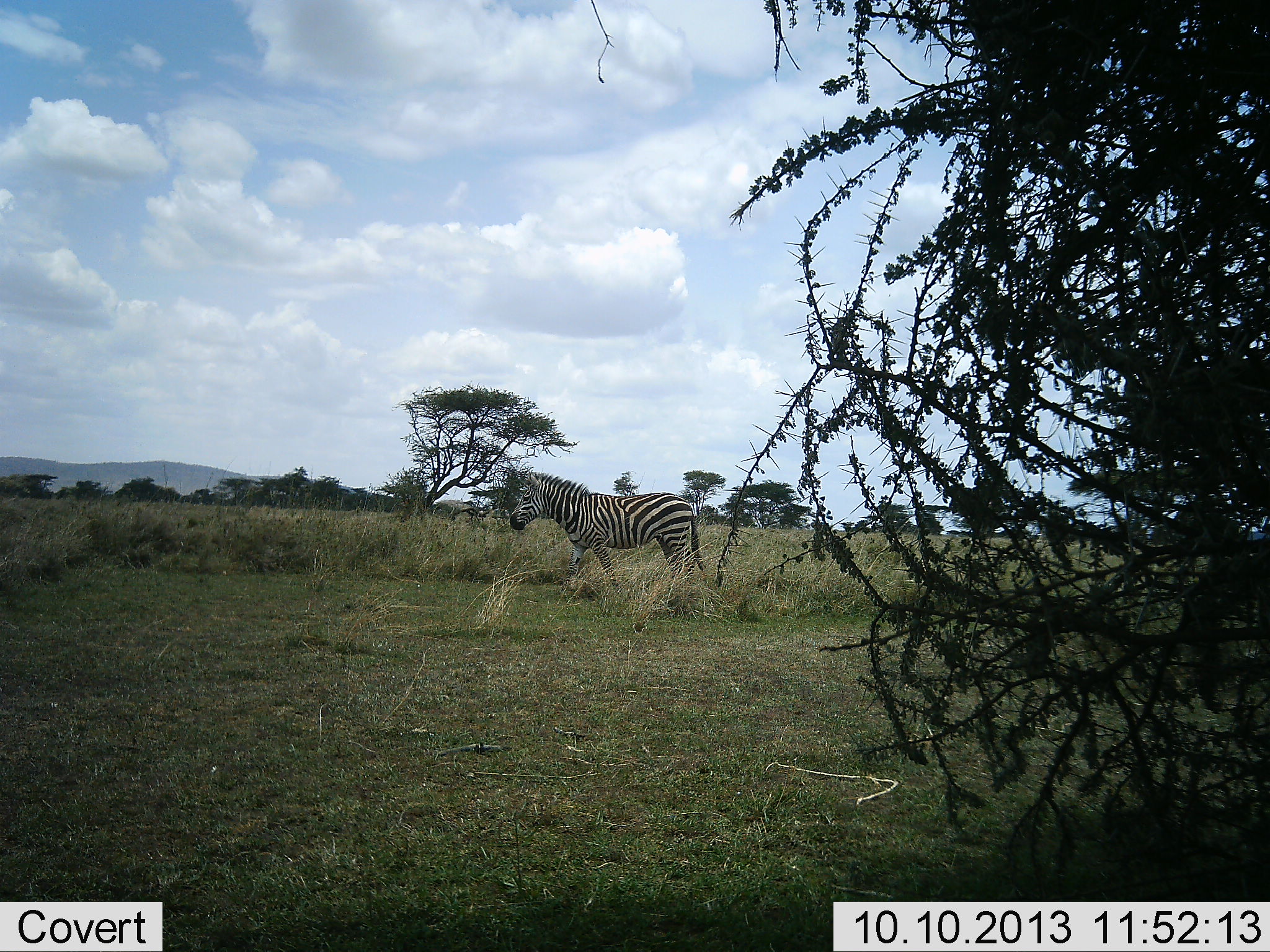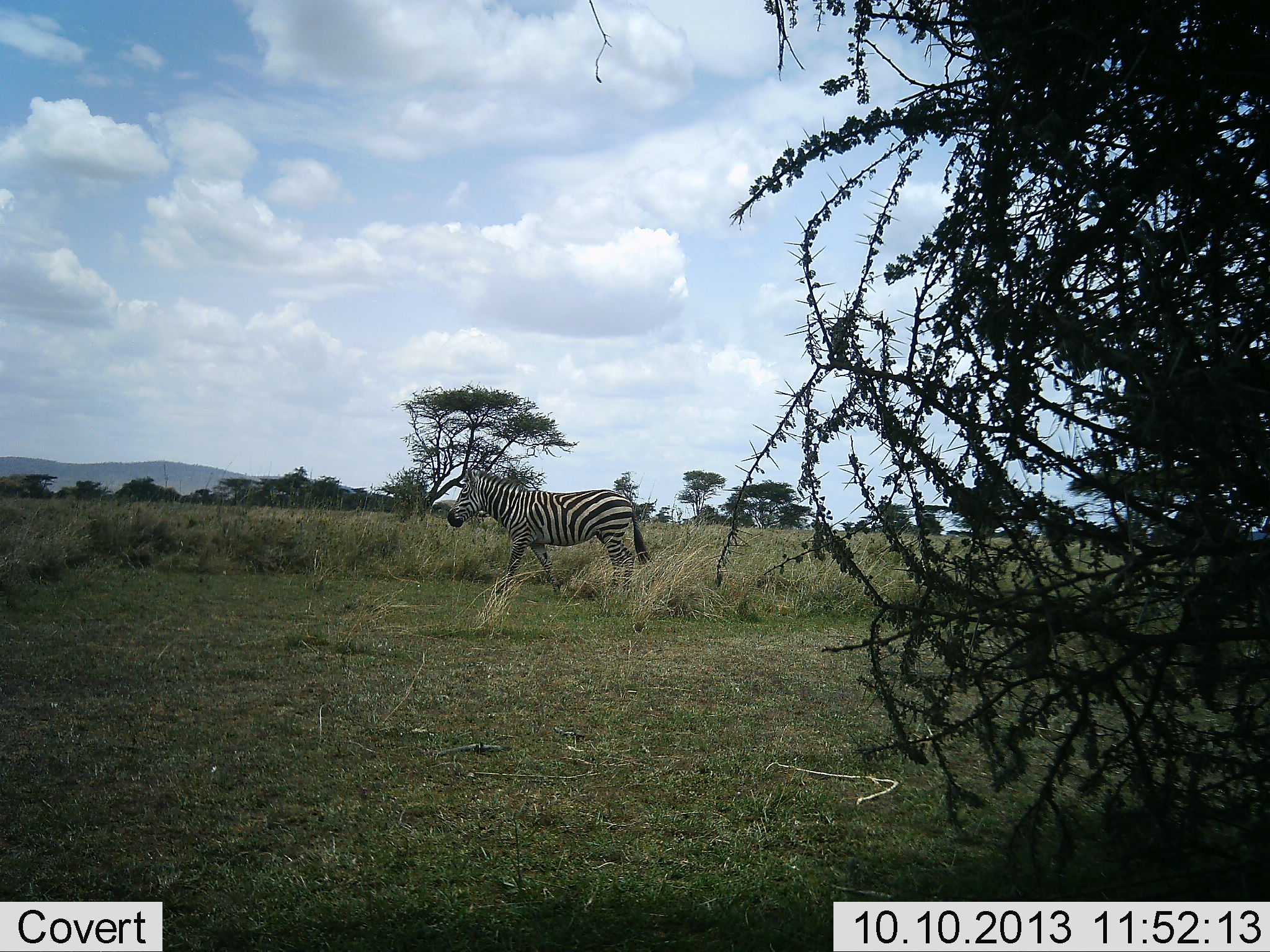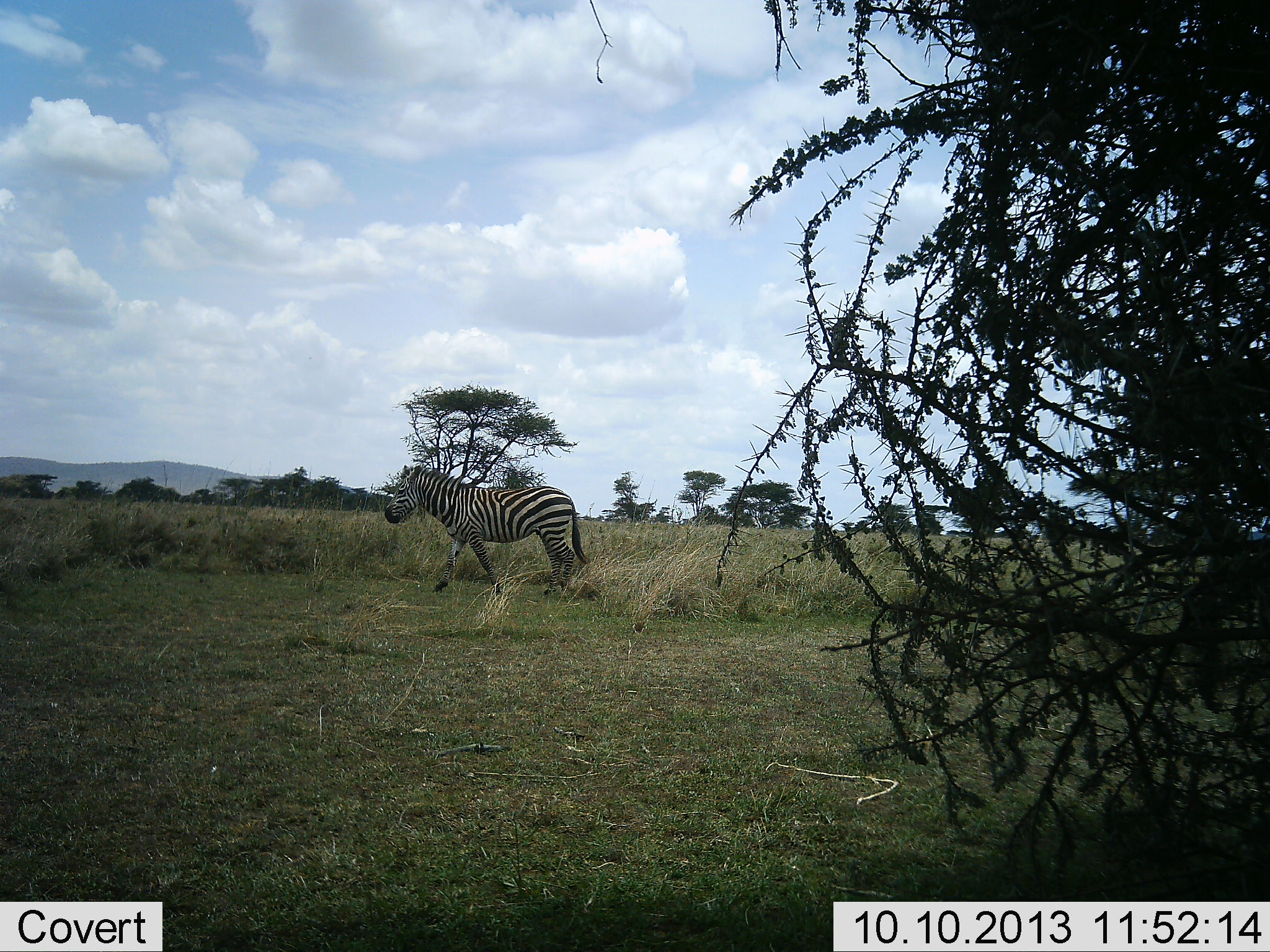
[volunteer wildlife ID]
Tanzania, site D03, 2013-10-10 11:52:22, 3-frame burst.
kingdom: Animalia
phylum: Chordata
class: Mammalia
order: Perissodactyla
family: Equidae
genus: Equus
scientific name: Equus quagga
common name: plains zebra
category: zebra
Zebra (plains zebra) (Equus quagga), count 1. Behavior (volunteer vote fractions): standing 4%, resting 0%, moving 96%, interacting 0%. Young present (vote fraction): 0%. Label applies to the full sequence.